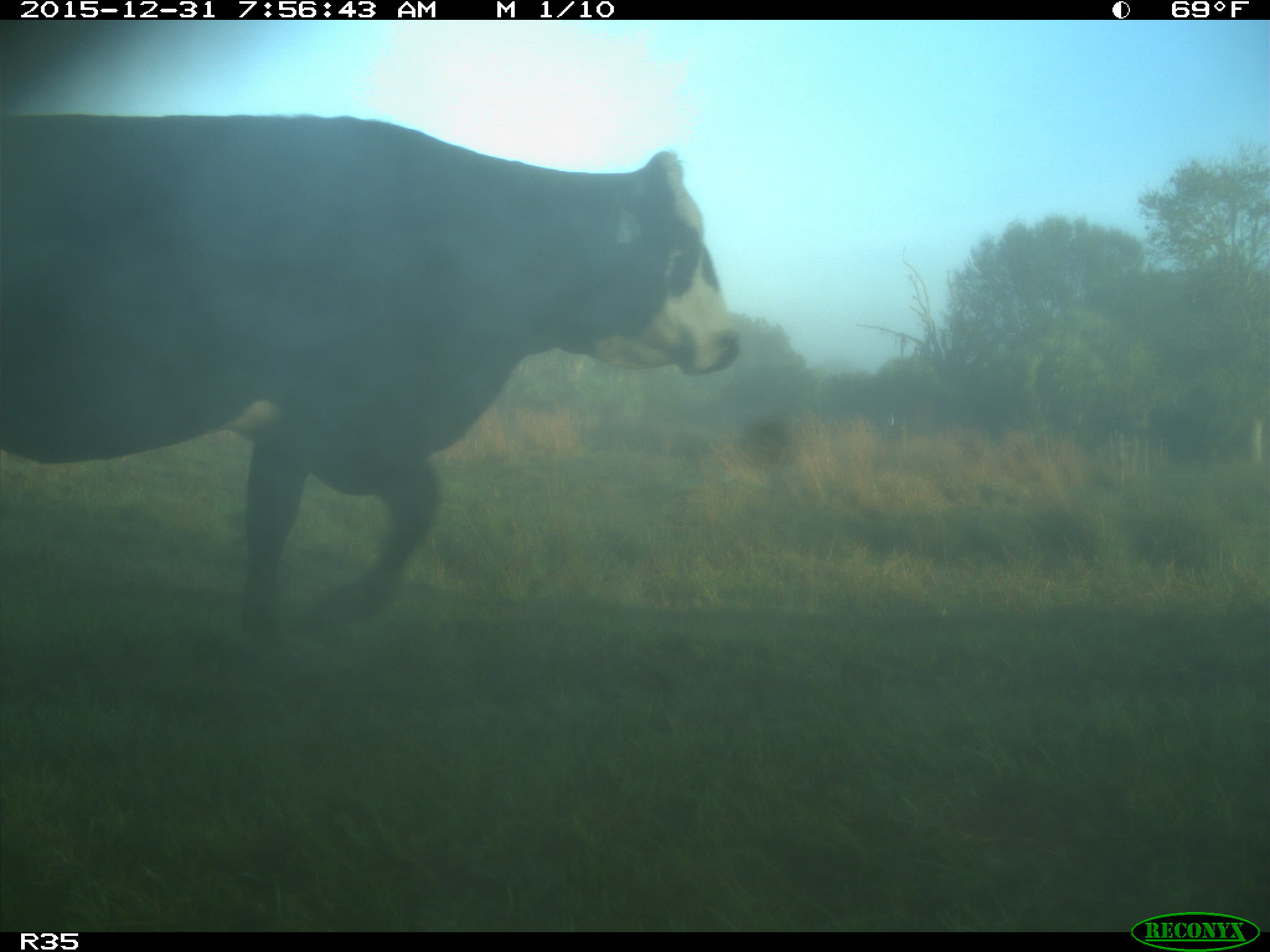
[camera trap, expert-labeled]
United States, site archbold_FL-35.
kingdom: Animalia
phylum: Chordata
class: Mammalia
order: Artiodactyla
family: Bovidae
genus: Bos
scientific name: Bos taurus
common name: domestic cow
Bos taurus (domestic cow).